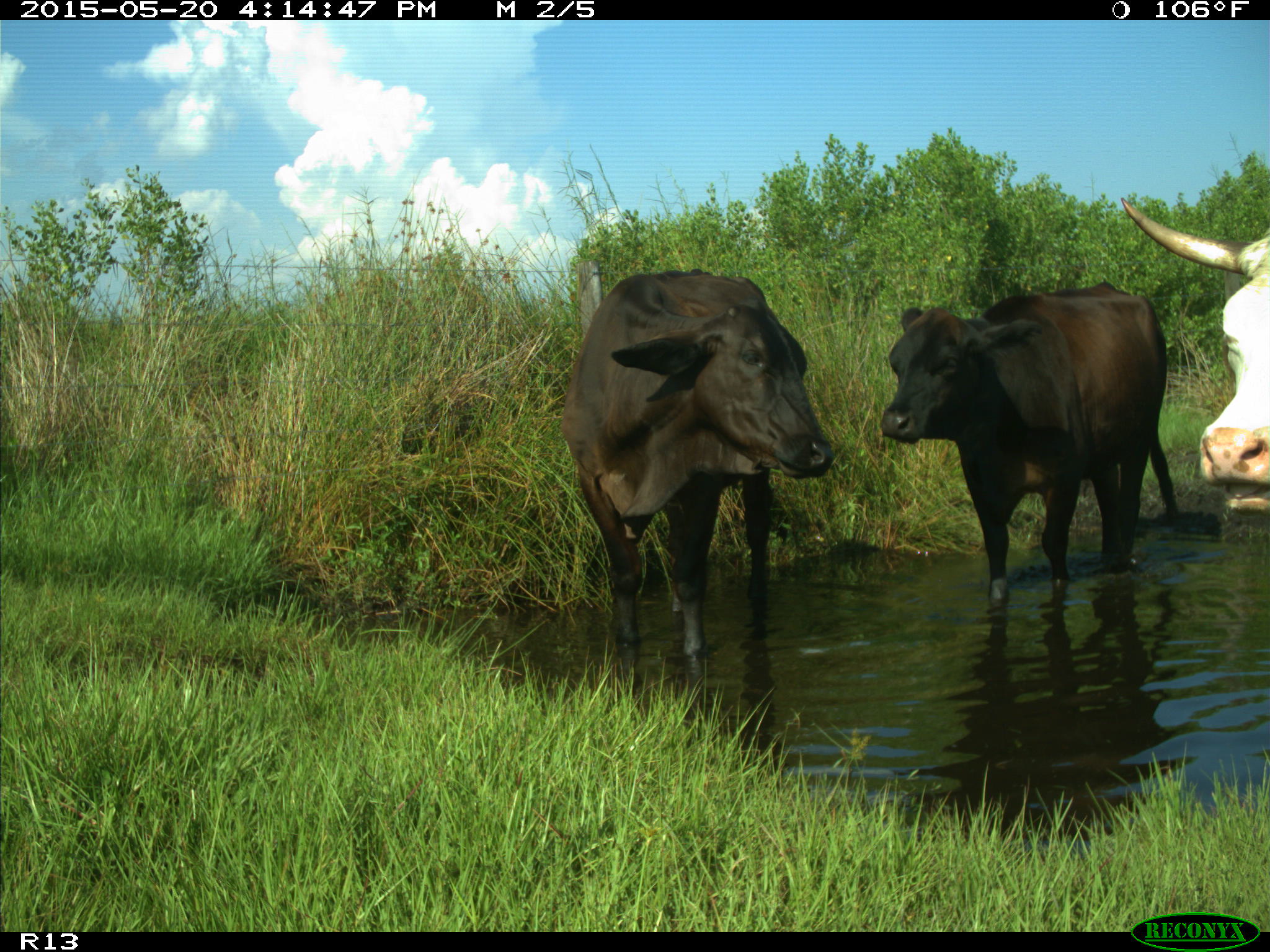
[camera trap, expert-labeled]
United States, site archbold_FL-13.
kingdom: Animalia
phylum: Chordata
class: Mammalia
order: Artiodactyla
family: Bovidae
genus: Bos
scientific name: Bos taurus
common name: domestic cow